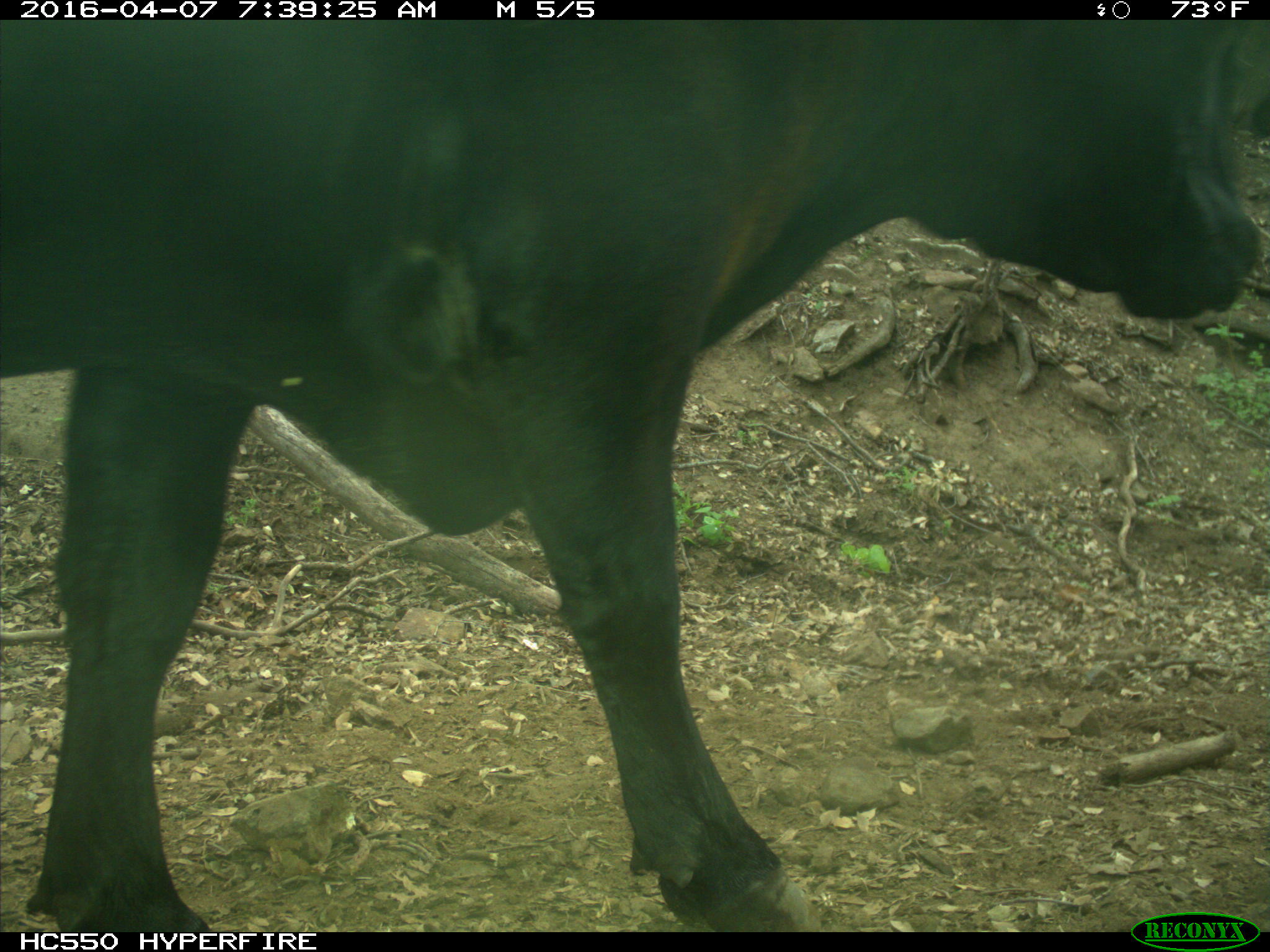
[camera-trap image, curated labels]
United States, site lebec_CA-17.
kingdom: Animalia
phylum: Chordata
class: Mammalia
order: Artiodactyla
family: Bovidae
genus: Bos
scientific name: Bos taurus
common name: domestic cow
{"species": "Bos taurus (domestic cow)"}